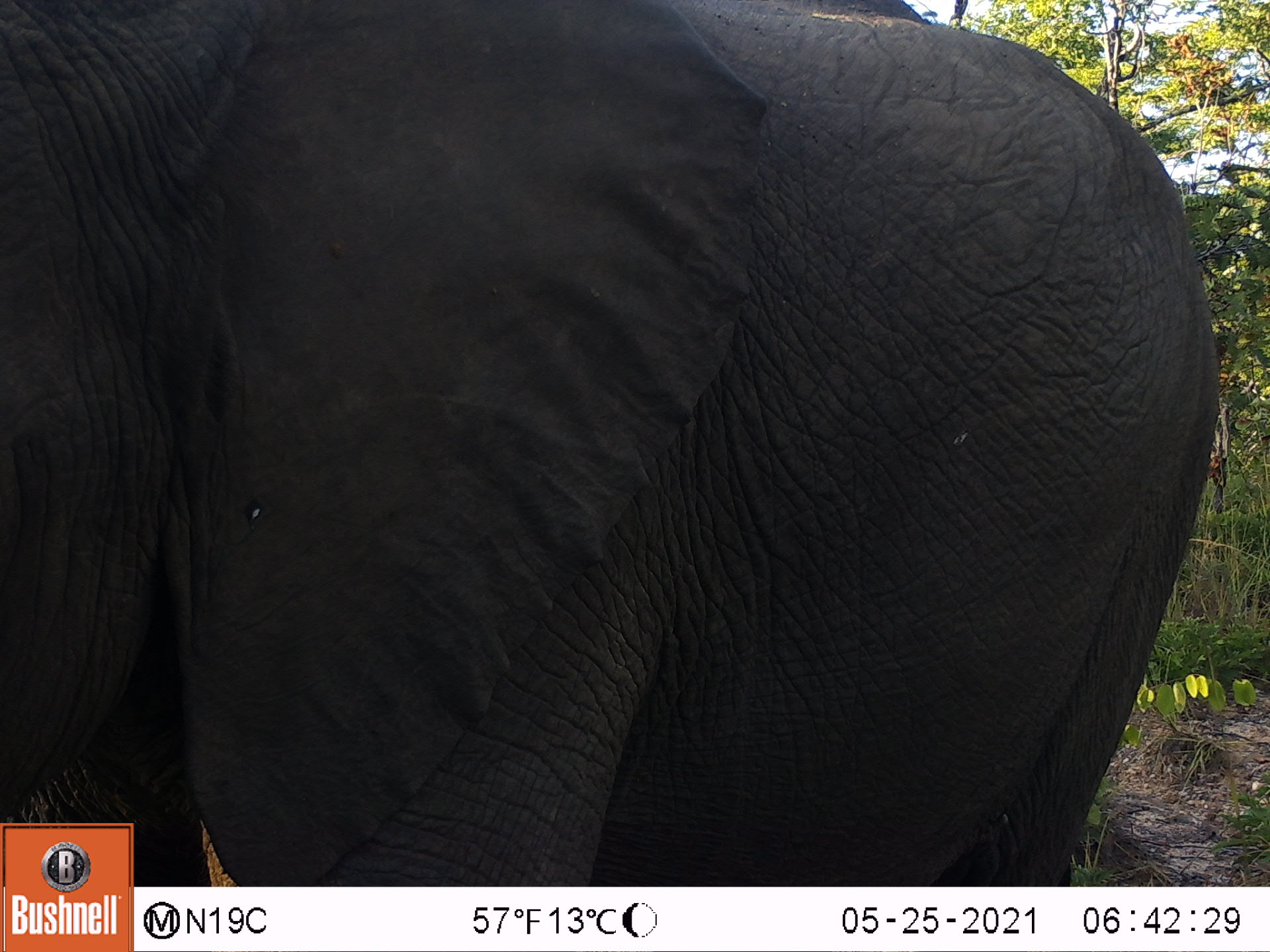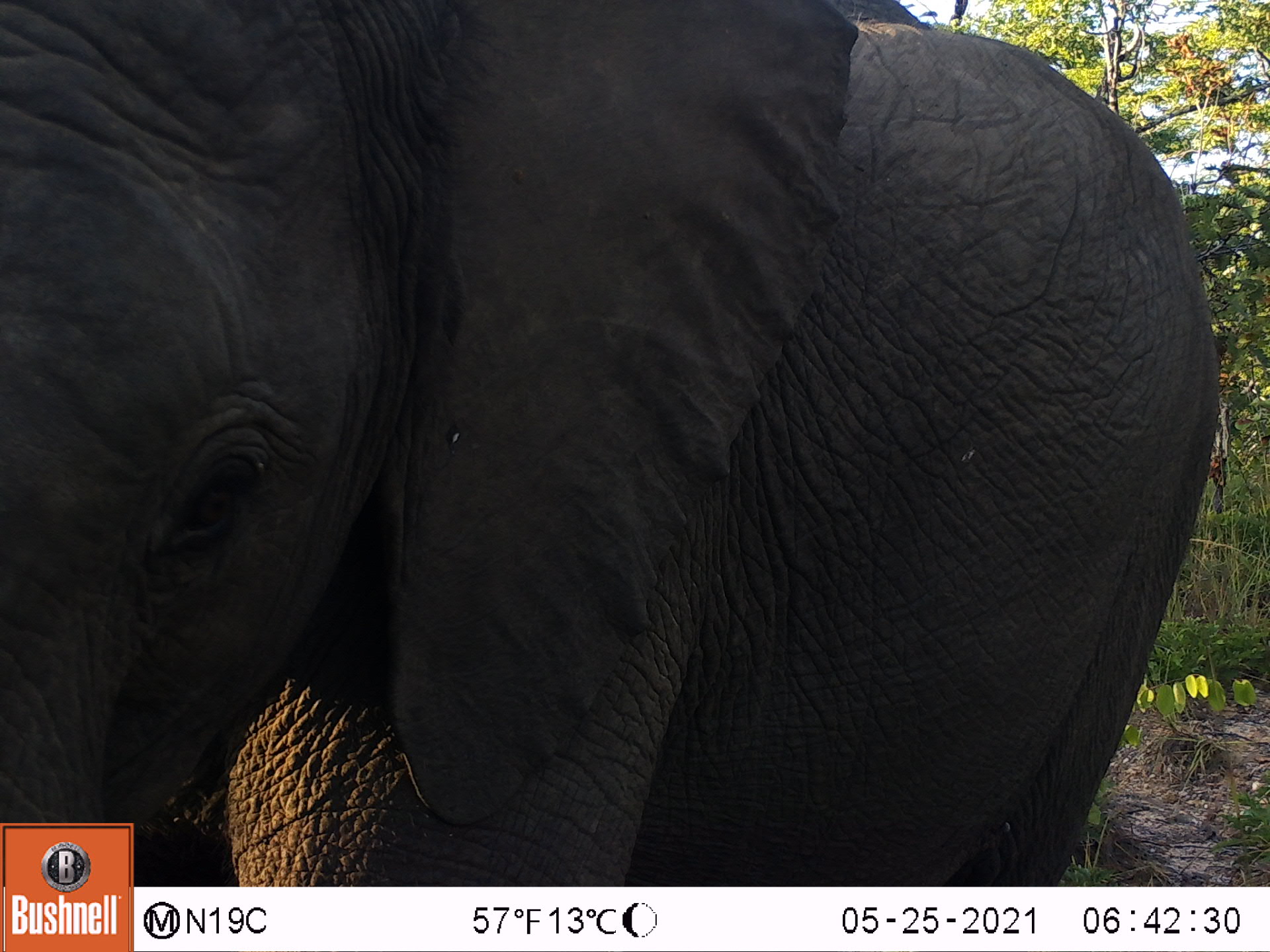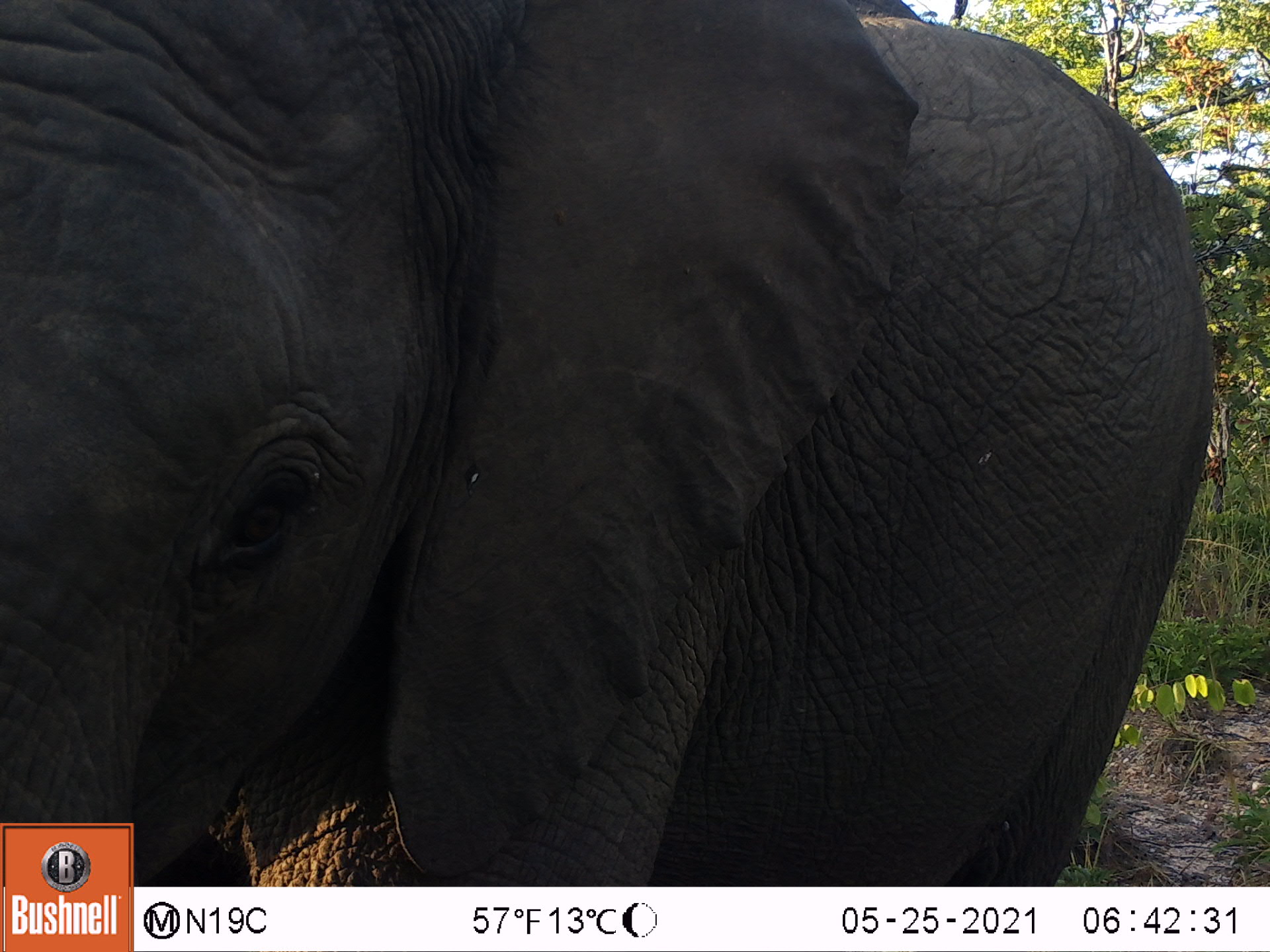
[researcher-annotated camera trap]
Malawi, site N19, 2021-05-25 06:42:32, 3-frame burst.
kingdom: Animalia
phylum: Chordata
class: Mammalia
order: Proboscidea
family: Elephantidae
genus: Loxodonta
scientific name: Loxodonta africana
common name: african savanna elephant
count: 1